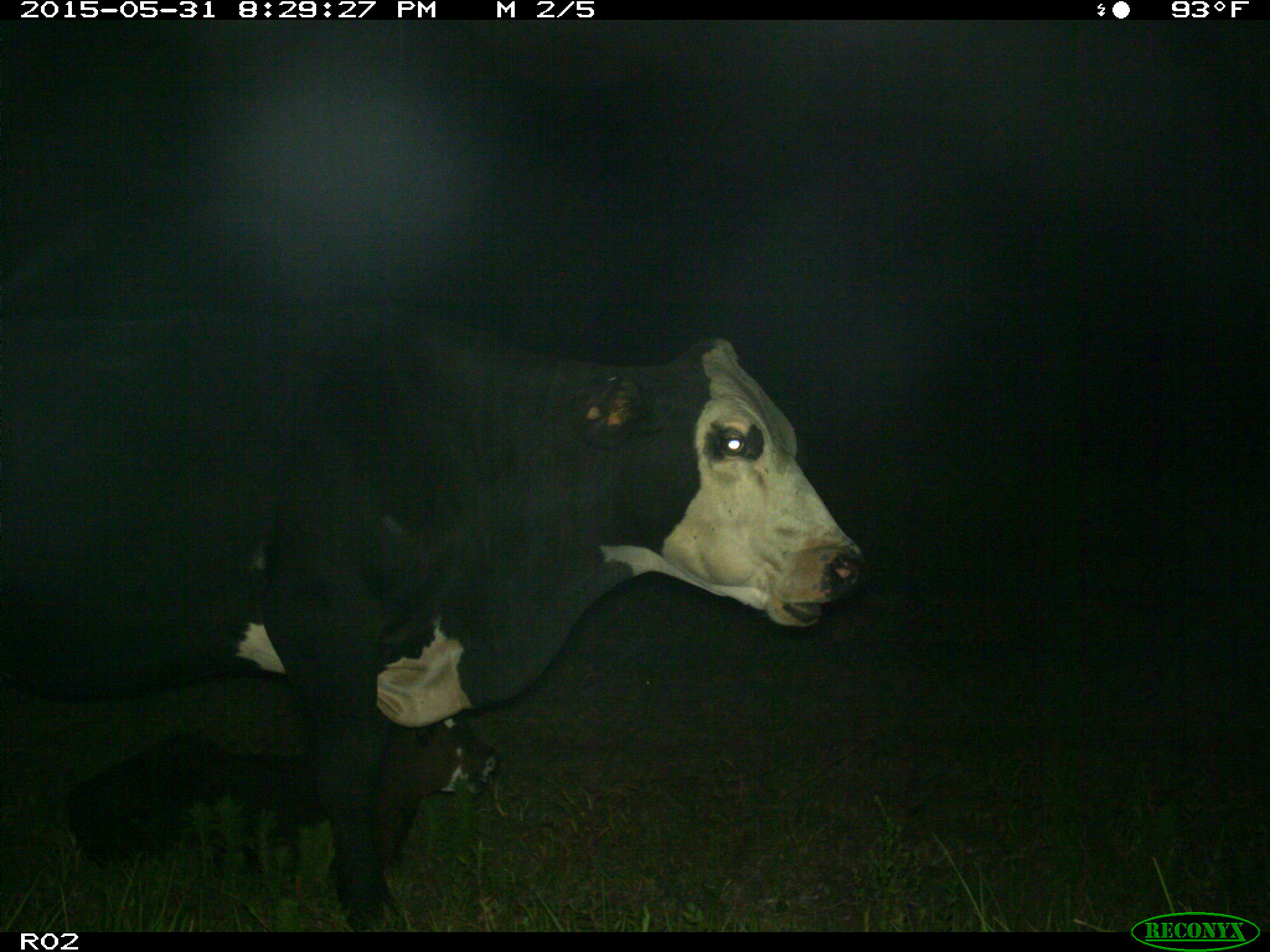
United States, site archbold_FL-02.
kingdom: Animalia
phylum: Chordata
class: Mammalia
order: Artiodactyla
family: Bovidae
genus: Bos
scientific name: Bos taurus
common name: domestic cow